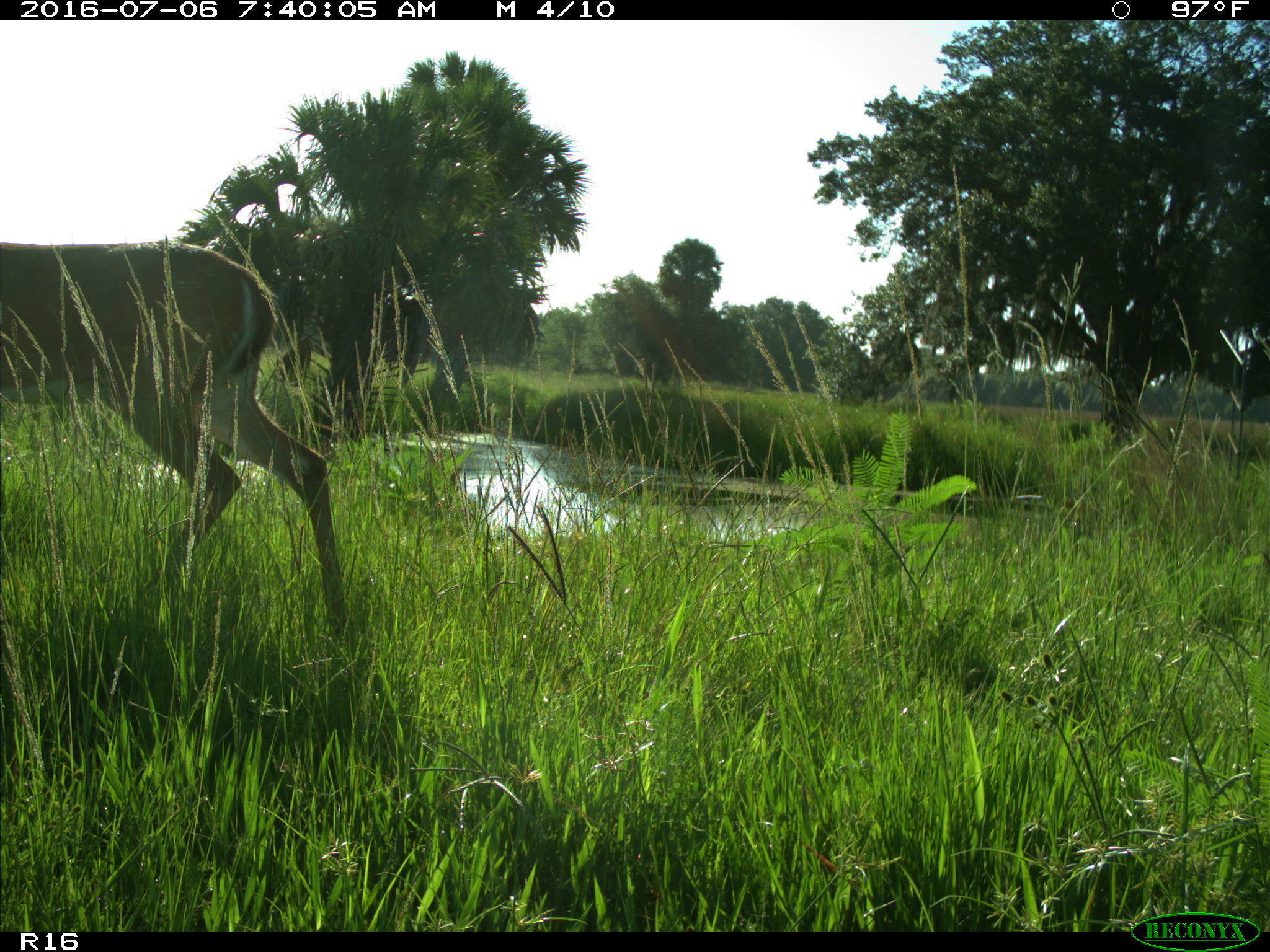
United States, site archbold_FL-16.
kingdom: Animalia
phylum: Chordata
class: Mammalia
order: Artiodactyla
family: Cervidae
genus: Odocoileus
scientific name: Odocoileus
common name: deer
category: unidentified deer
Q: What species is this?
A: Unidentified deer (deer) (Odocoileus).